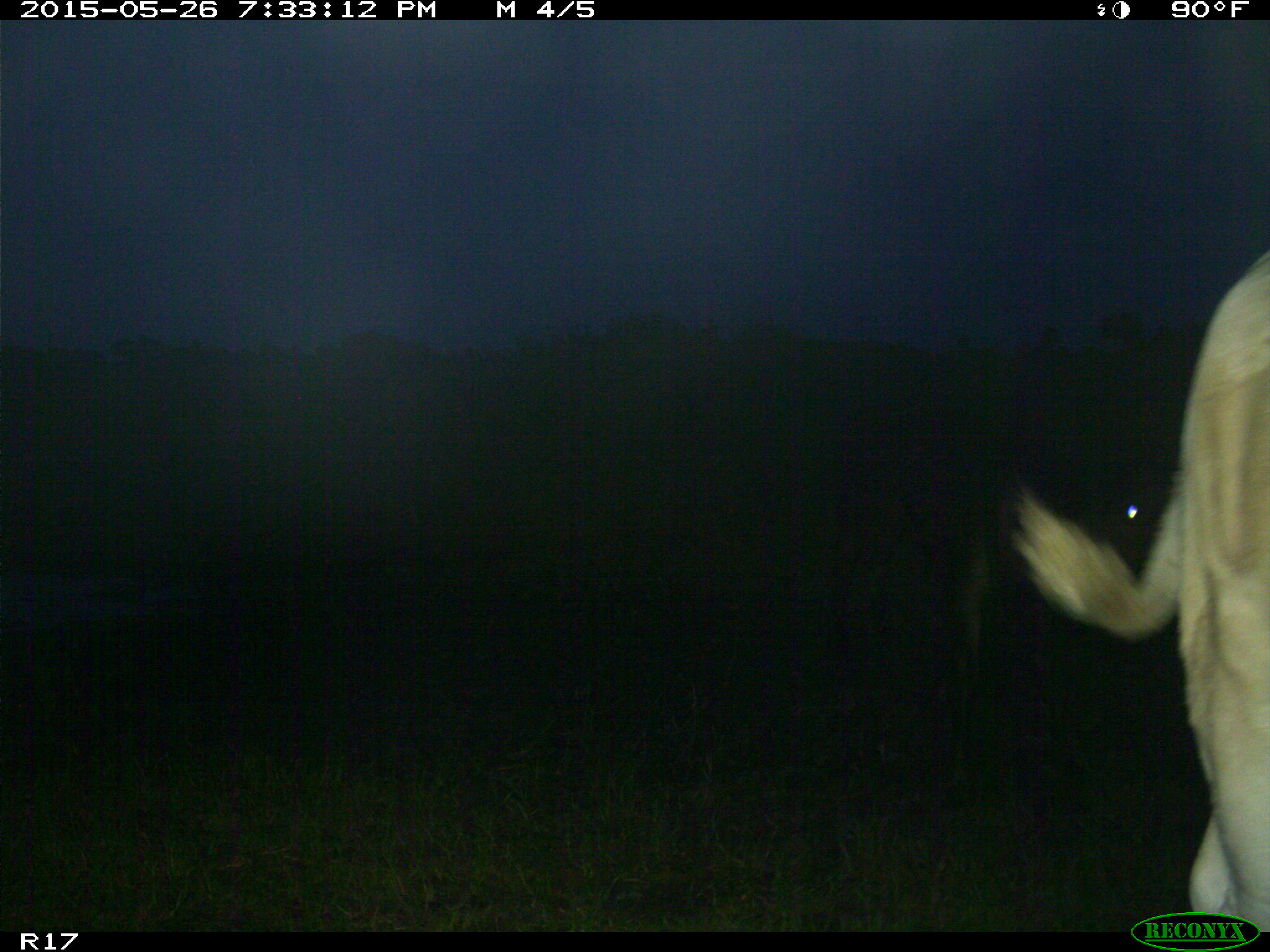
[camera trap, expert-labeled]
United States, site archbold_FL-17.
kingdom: Animalia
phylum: Chordata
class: Mammalia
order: Artiodactyla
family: Bovidae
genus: Bos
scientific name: Bos taurus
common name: domestic cow